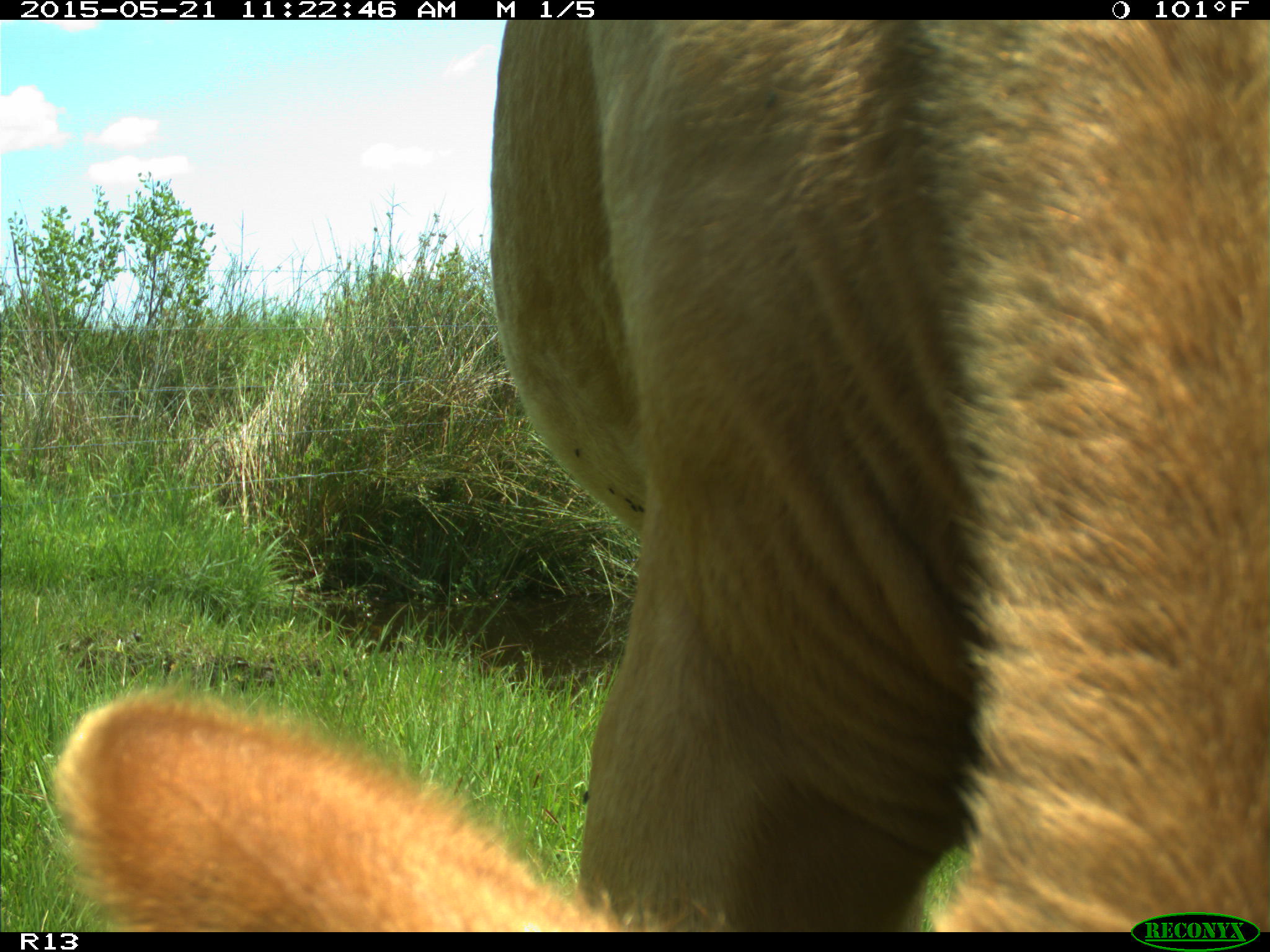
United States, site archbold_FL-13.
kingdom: Animalia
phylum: Chordata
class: Mammalia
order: Artiodactyla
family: Bovidae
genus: Bos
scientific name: Bos taurus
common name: domestic cow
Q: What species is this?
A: Bos taurus (domestic cow).